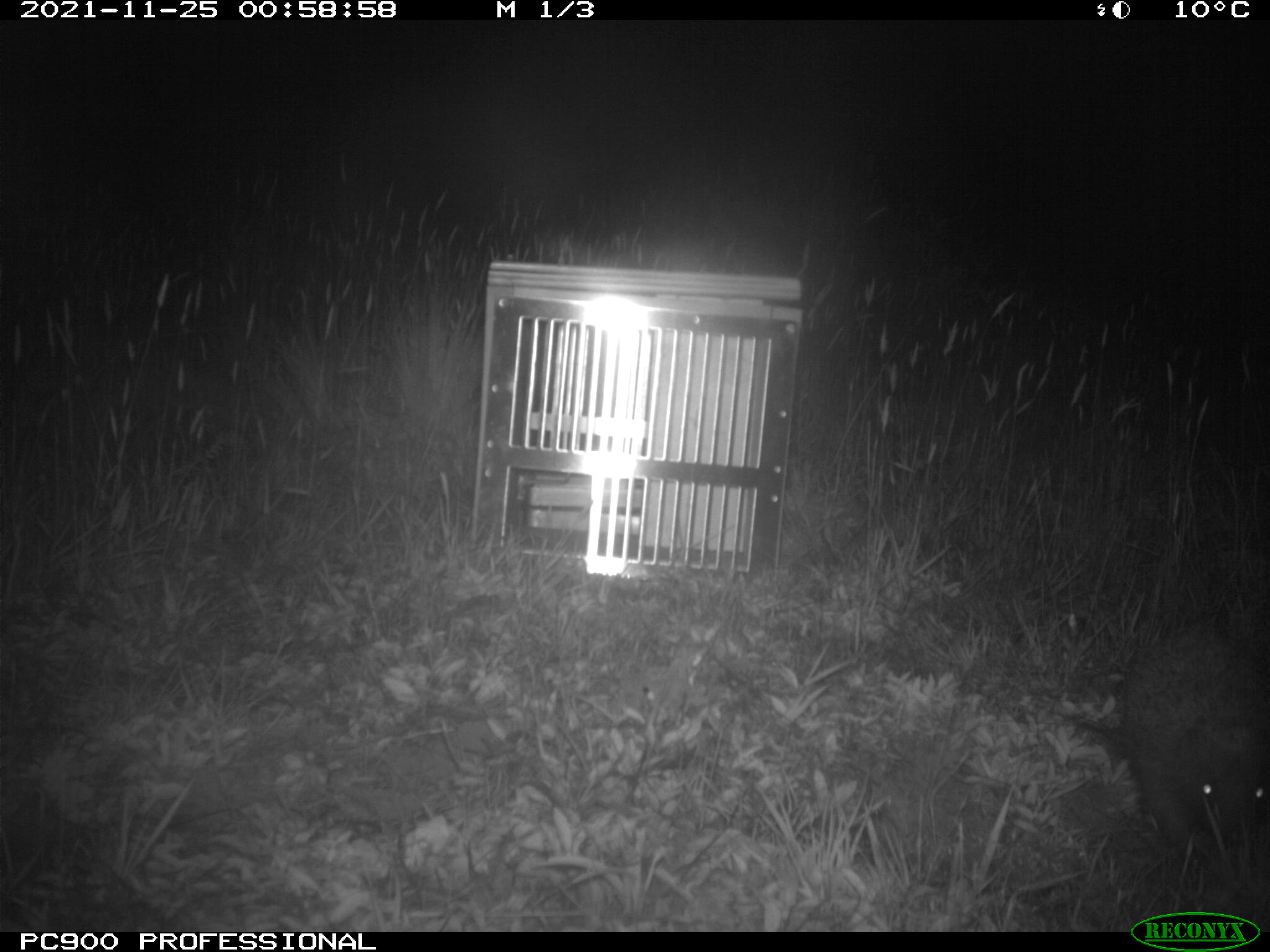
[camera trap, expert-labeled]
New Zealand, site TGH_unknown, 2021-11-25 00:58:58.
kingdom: Animalia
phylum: Chordata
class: Mammalia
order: Eulipotyphla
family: Erinaceidae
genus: Erinaceus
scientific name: Erinaceus europaeus europaeus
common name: european hedgehog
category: hedgehog